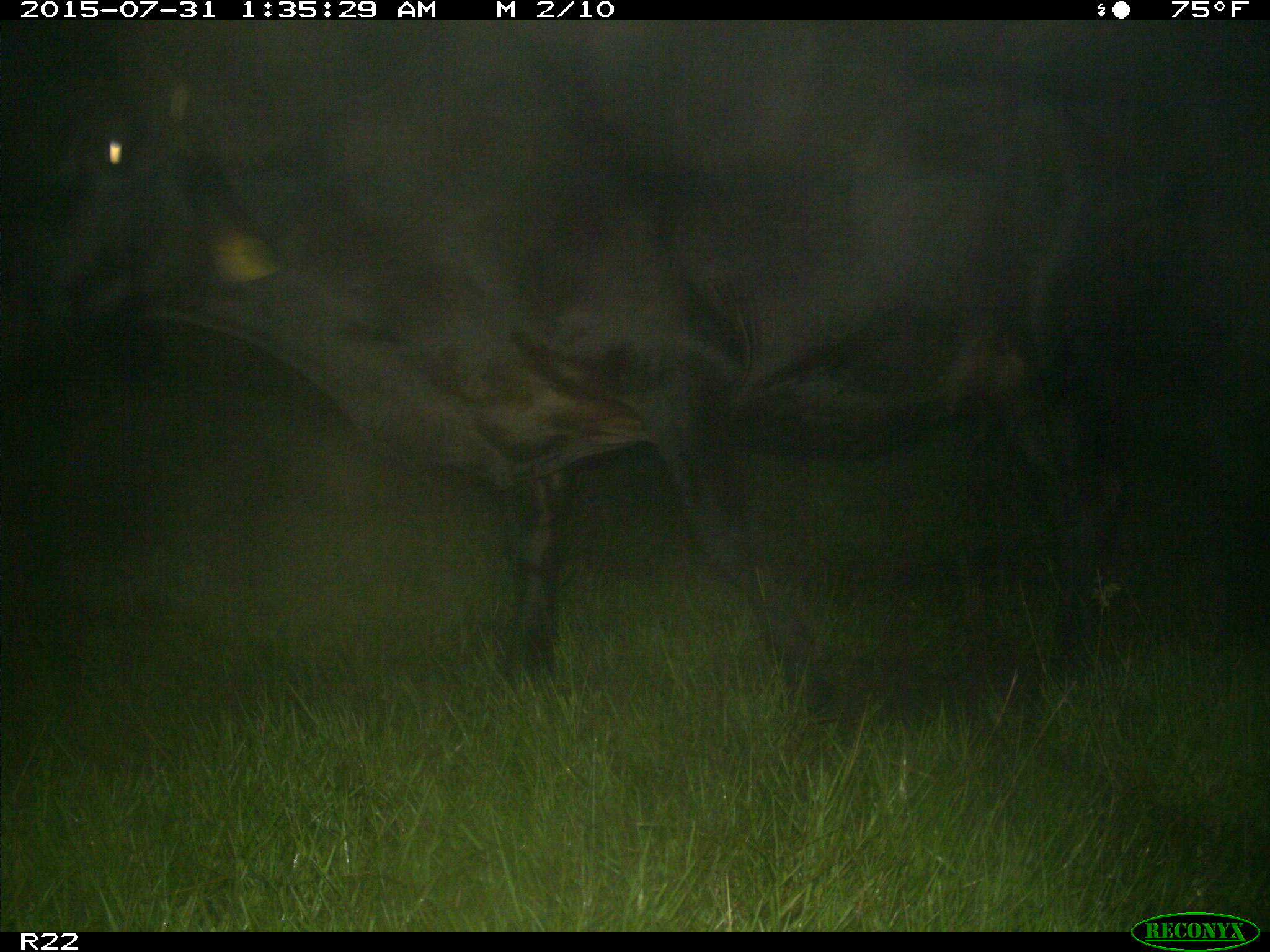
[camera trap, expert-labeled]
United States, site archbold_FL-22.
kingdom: Animalia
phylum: Chordata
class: Mammalia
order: Artiodactyla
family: Bovidae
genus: Bos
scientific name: Bos taurus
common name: domestic cow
Bos taurus (domestic cow).